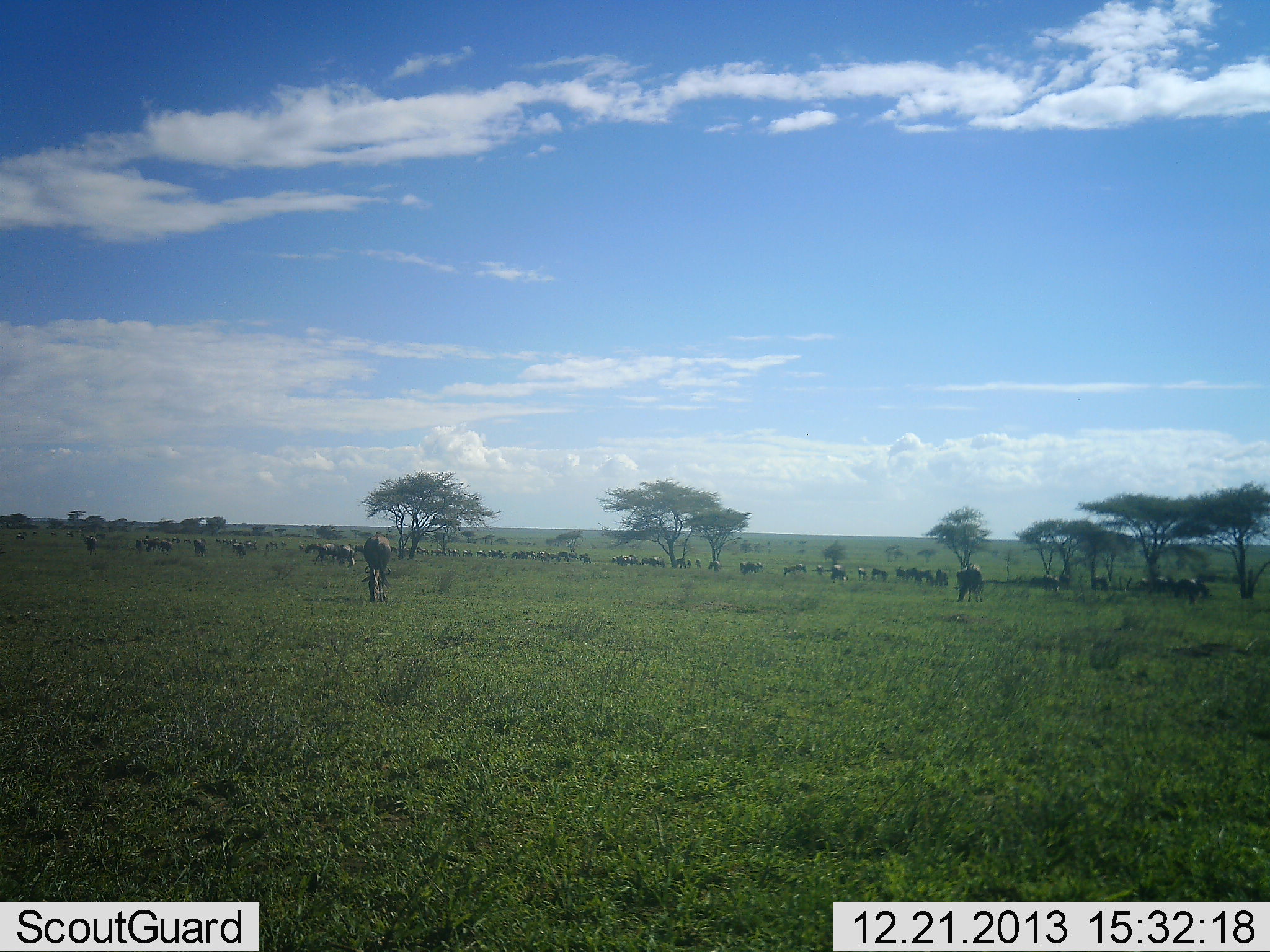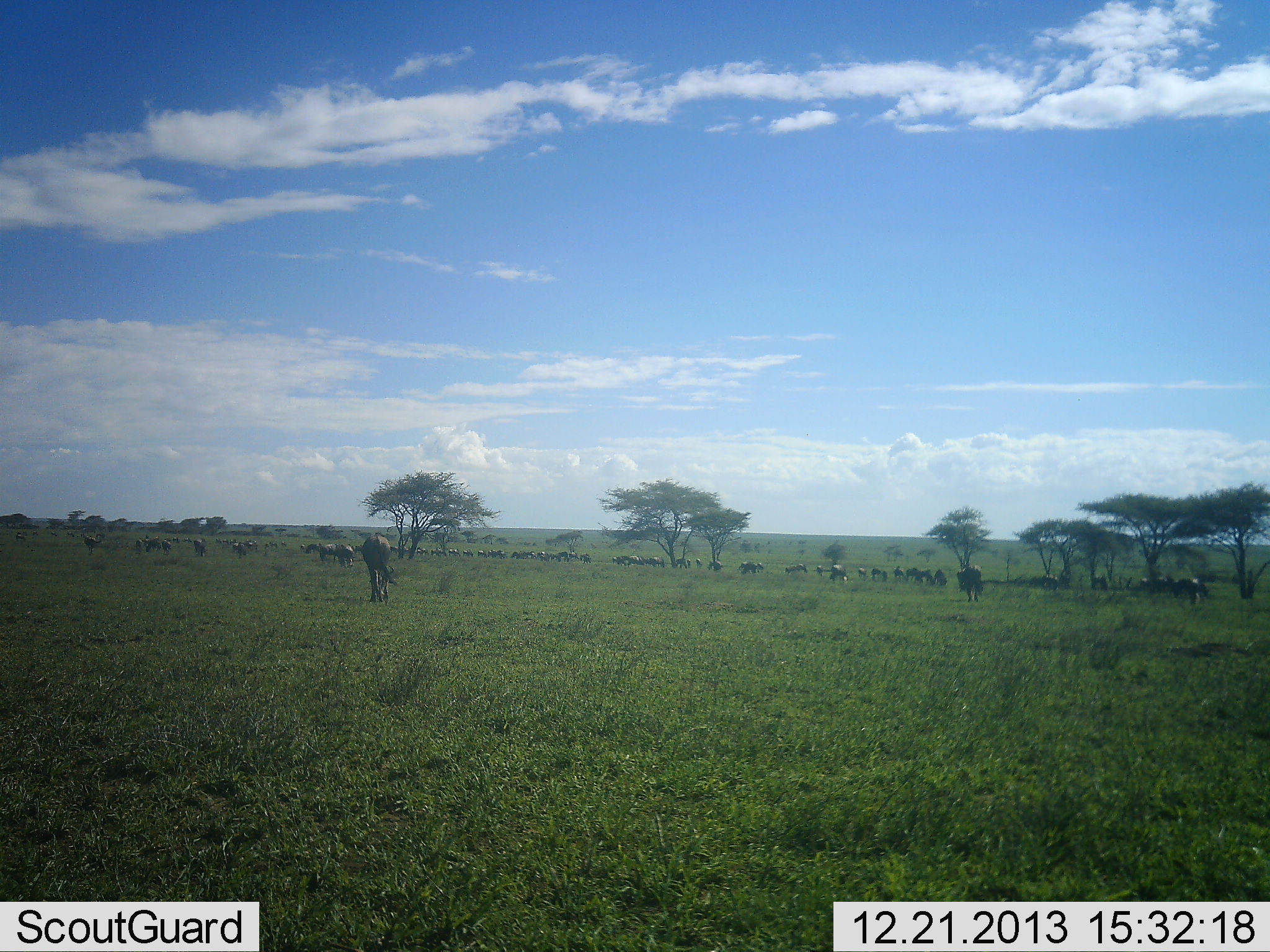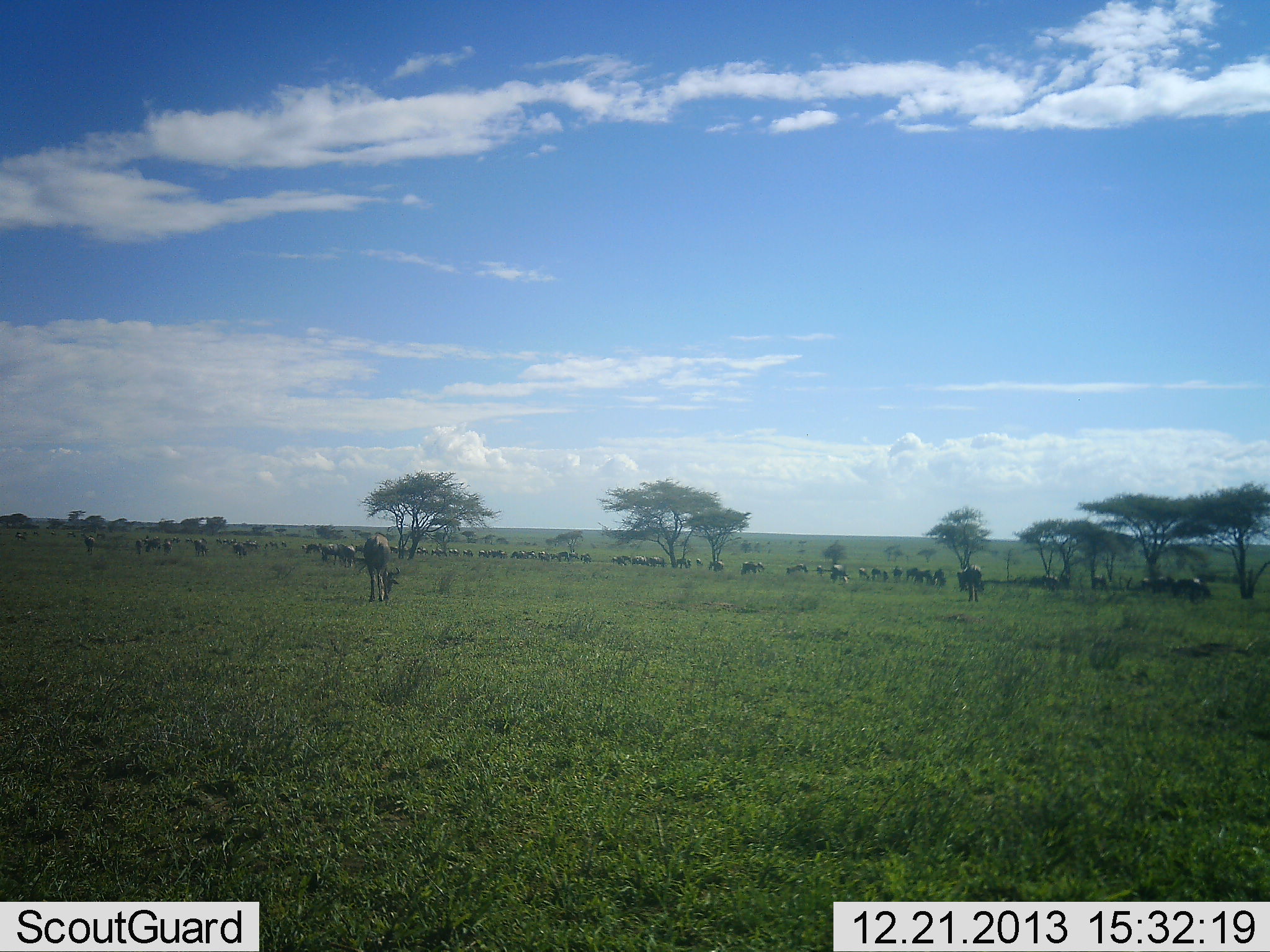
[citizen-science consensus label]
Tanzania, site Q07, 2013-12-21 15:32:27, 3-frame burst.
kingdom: Animalia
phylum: Chordata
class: Mammalia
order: Artiodactyla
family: Bovidae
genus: Connochaetes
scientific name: Connochaetes taurinus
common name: blue wildebeest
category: wildebeest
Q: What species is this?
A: Wildebeest (blue wildebeest) (Connochaetes taurinus).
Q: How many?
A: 51+.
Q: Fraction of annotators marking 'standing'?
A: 64%.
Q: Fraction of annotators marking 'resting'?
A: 0%.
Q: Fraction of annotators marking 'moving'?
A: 55%.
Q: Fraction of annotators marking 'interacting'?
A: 18%.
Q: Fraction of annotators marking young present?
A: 0%.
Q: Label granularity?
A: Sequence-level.